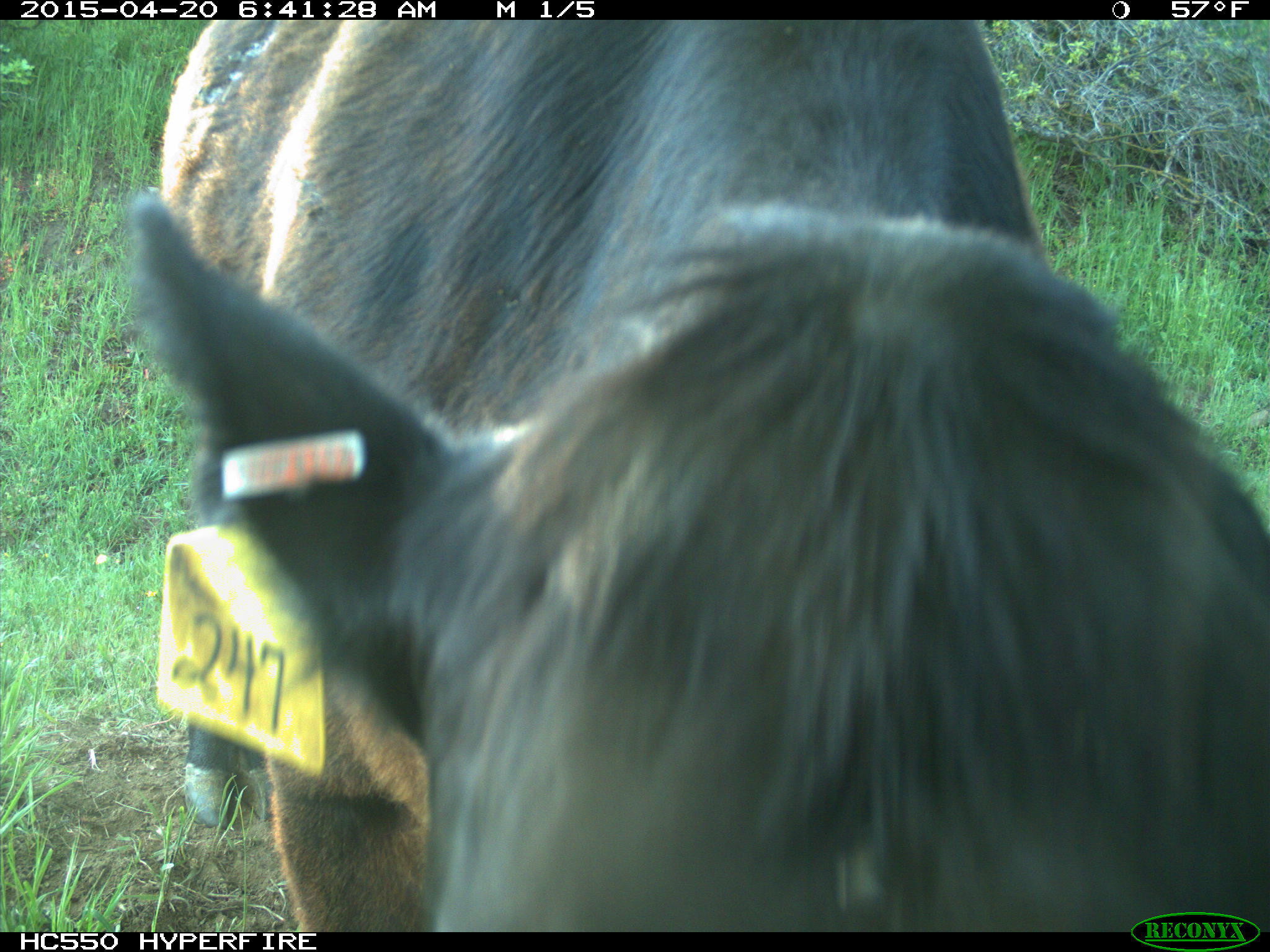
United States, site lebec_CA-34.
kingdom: Animalia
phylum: Chordata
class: Mammalia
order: Artiodactyla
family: Bovidae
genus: Bos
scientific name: Bos taurus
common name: domestic cow